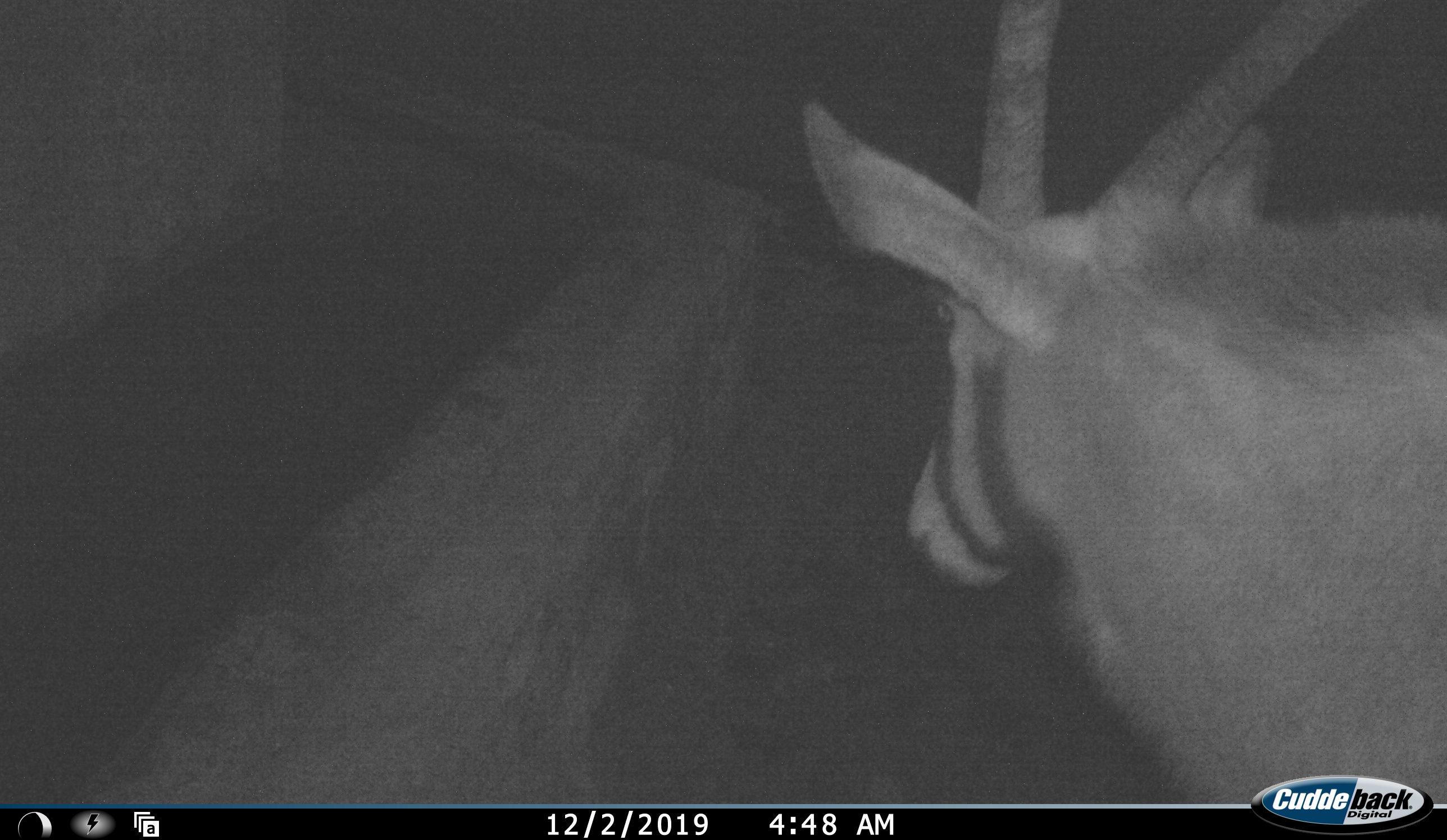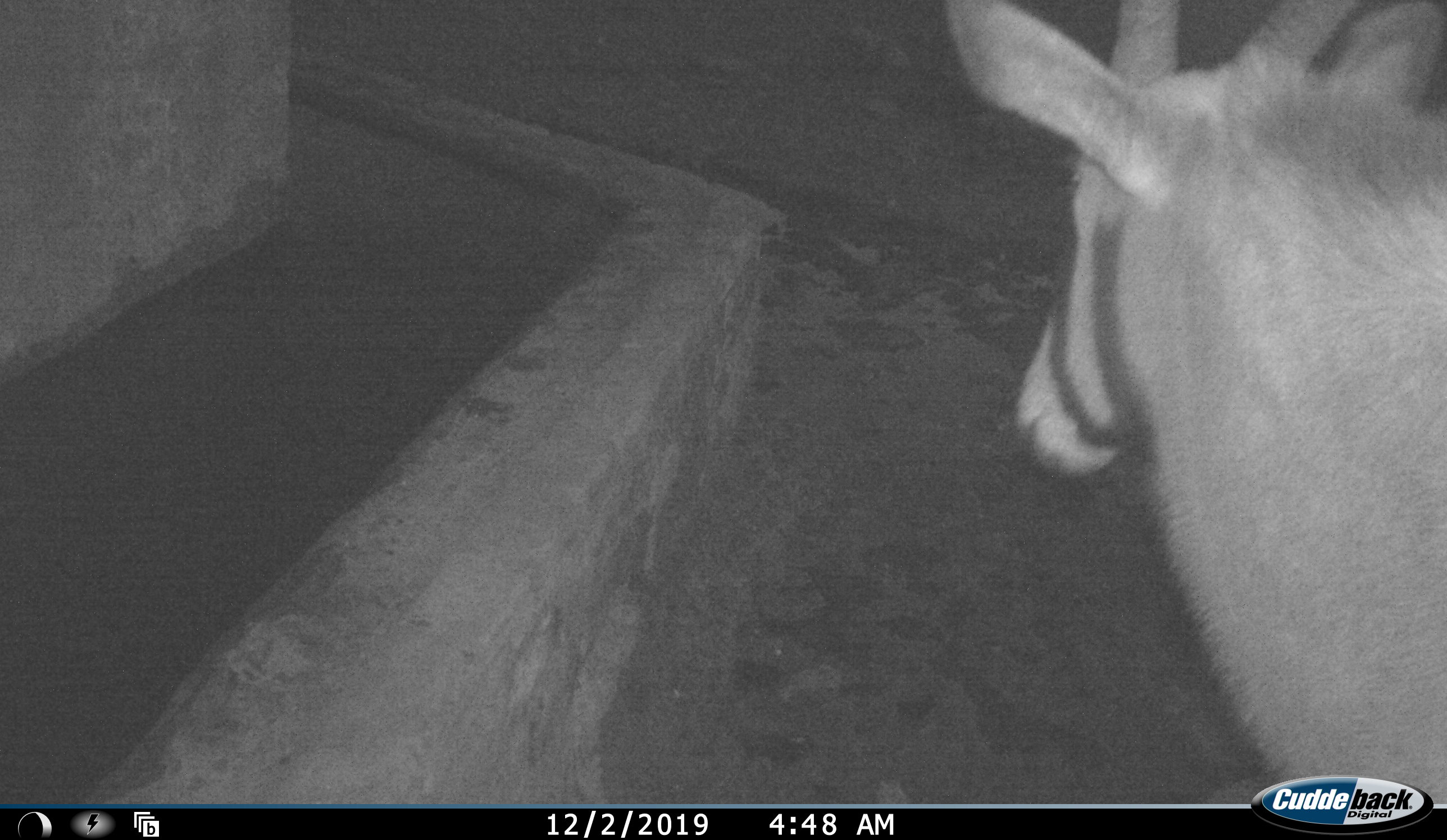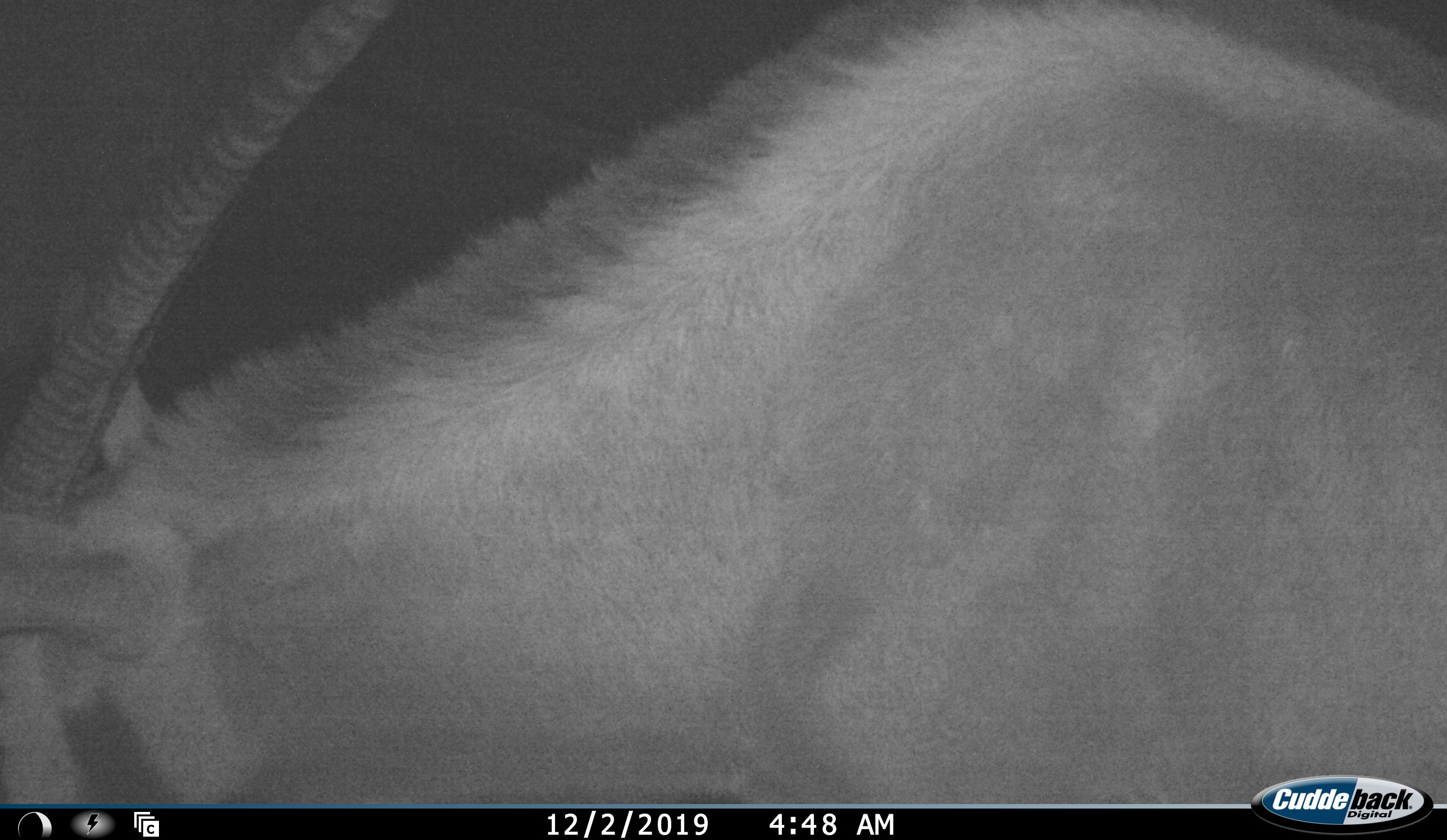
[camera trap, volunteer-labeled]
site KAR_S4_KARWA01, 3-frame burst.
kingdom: Animalia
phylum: Chordata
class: Mammalia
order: Artiodactyla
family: Bovidae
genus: Oryx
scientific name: Oryx gazella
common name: gemsbok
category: oryx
Oryx (gemsbok) (Oryx gazella), count 1. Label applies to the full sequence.